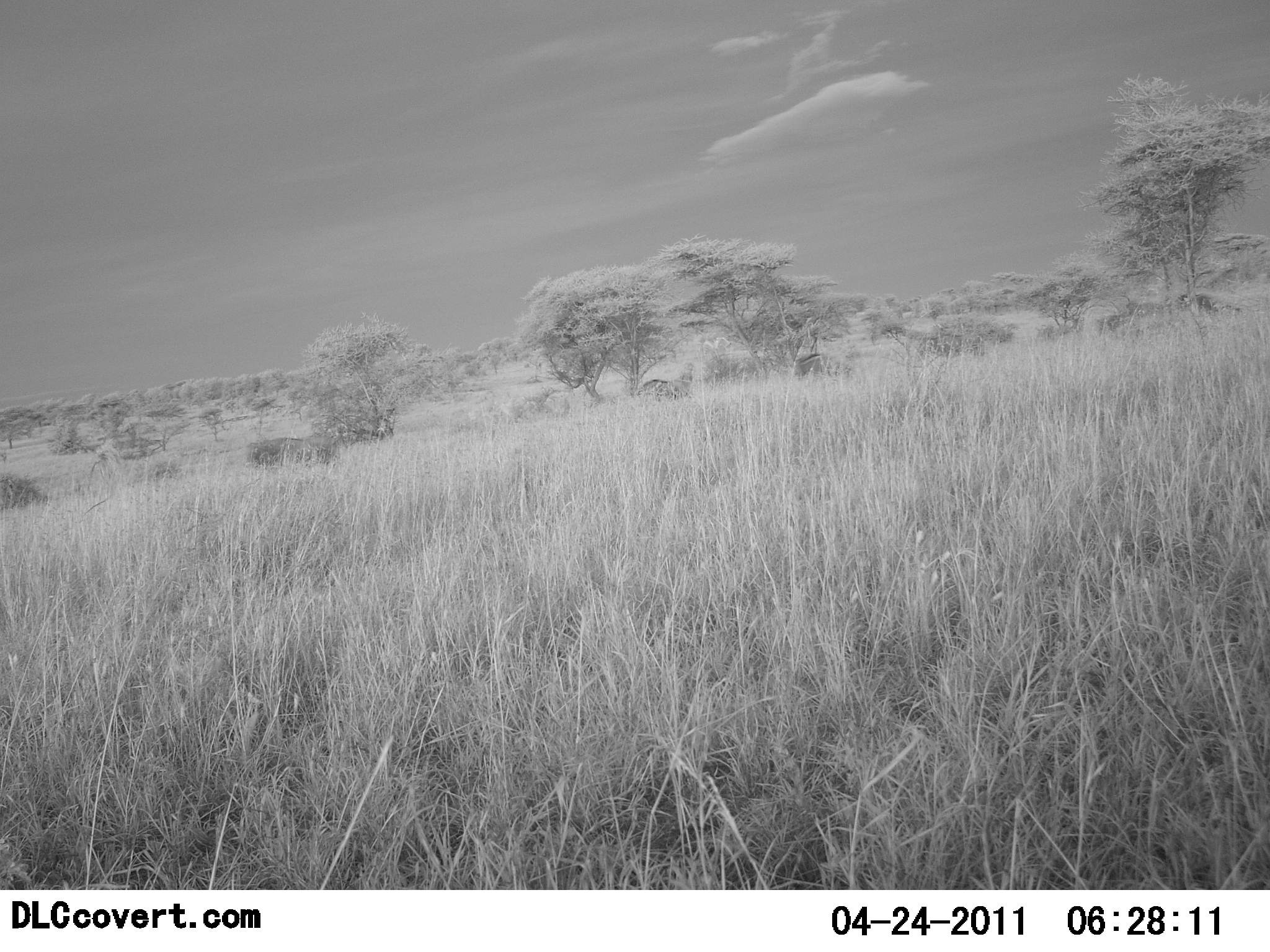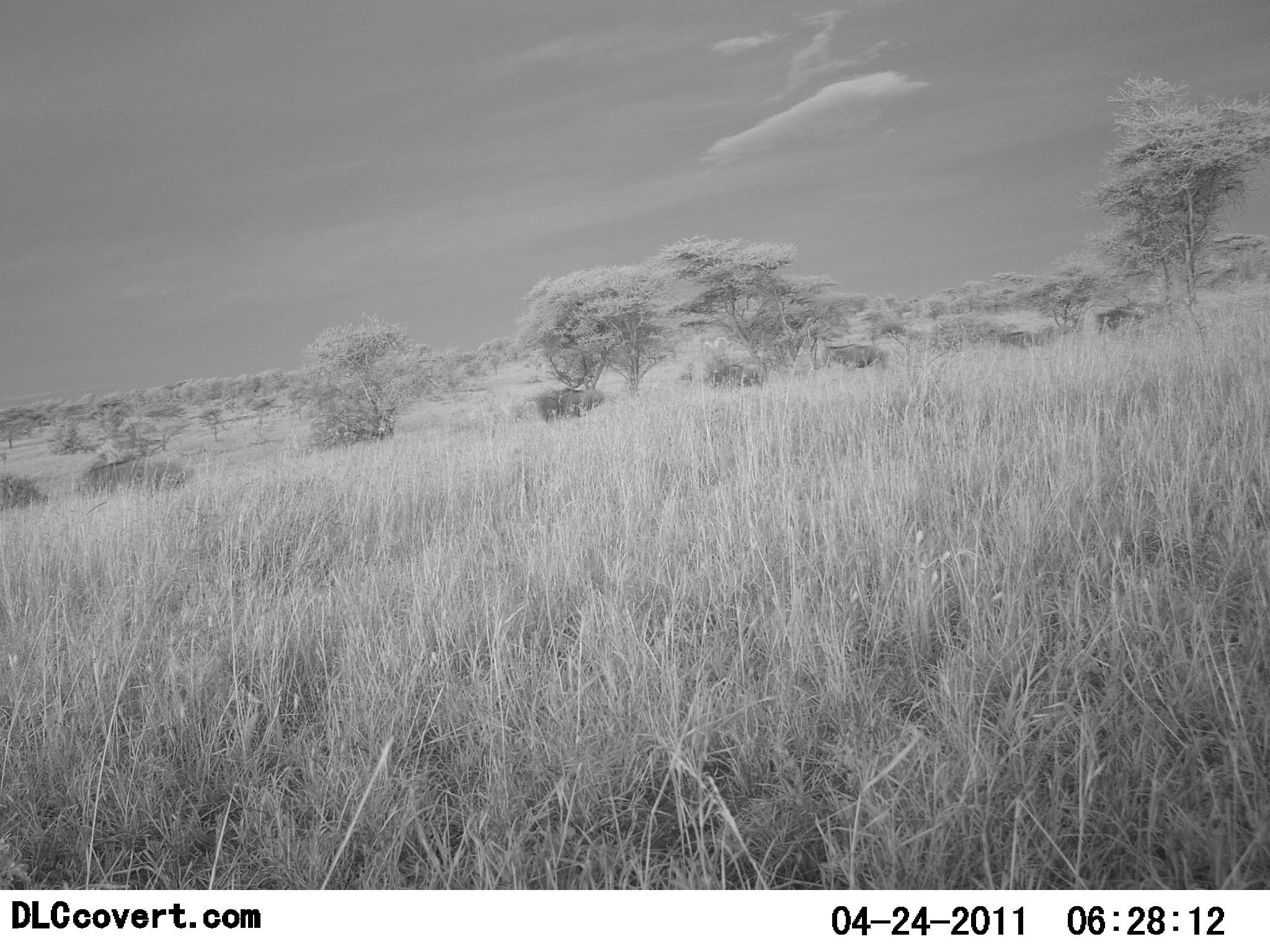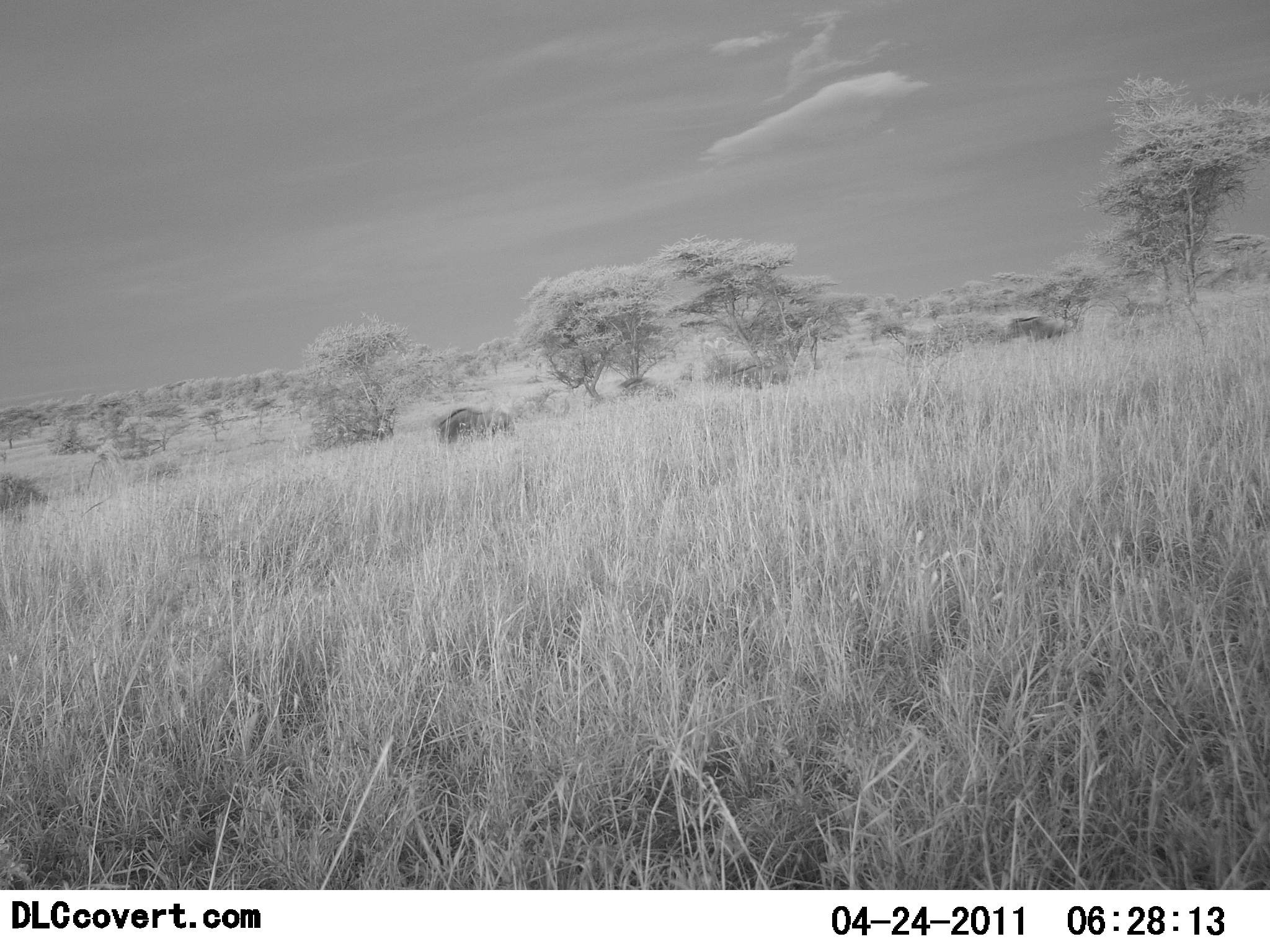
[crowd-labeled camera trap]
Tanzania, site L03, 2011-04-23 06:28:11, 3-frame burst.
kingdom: Animalia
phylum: Chordata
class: Mammalia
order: Artiodactyla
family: Bovidae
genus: Connochaetes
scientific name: Connochaetes taurinus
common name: blue wildebeest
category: wildebeest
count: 6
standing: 0%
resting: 0%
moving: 100%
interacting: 0%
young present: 0%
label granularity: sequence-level